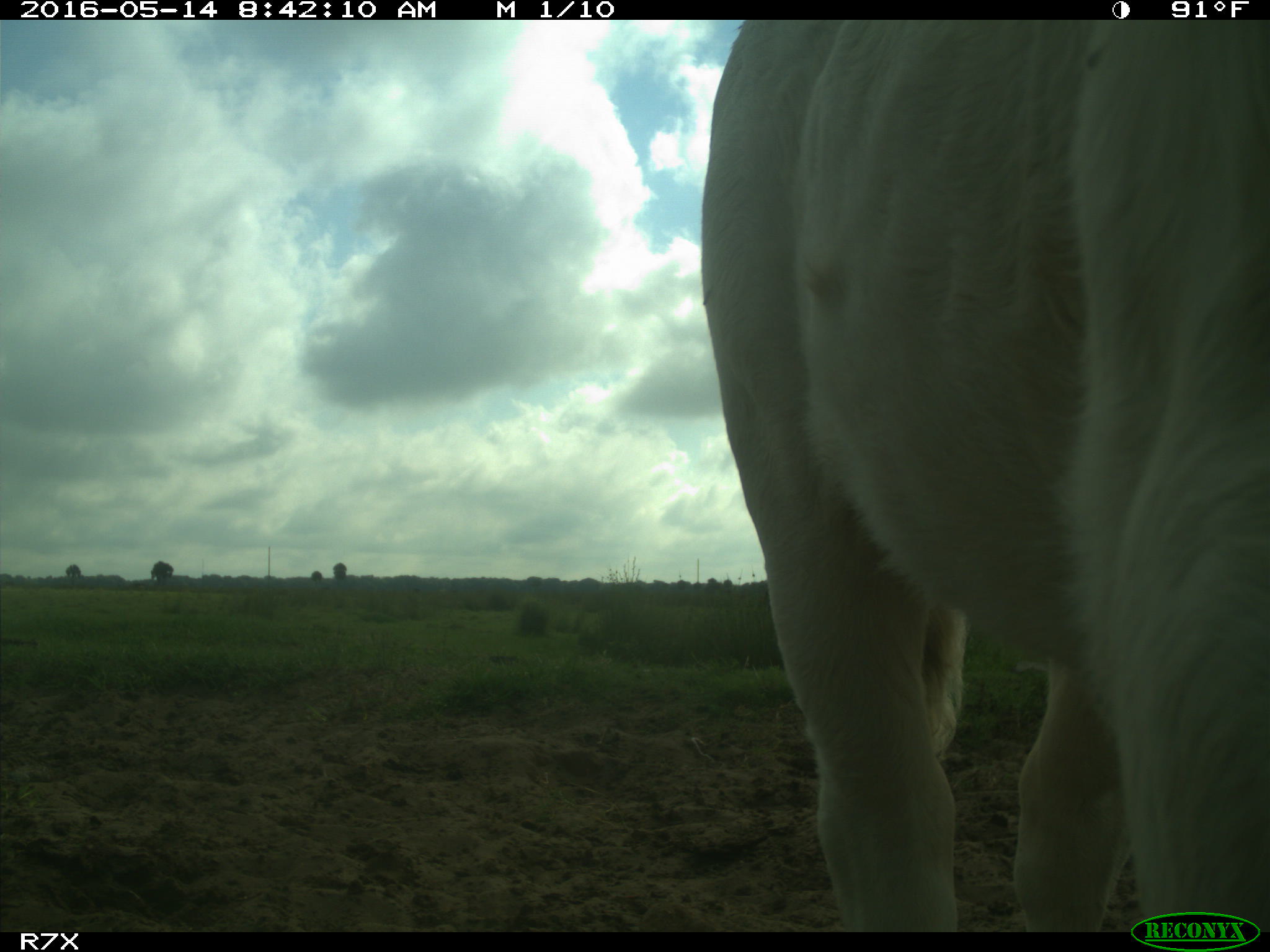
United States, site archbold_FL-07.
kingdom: Animalia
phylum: Chordata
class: Mammalia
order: Artiodactyla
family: Bovidae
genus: Bos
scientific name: Bos taurus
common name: domestic cow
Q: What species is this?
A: Bos taurus (domestic cow).